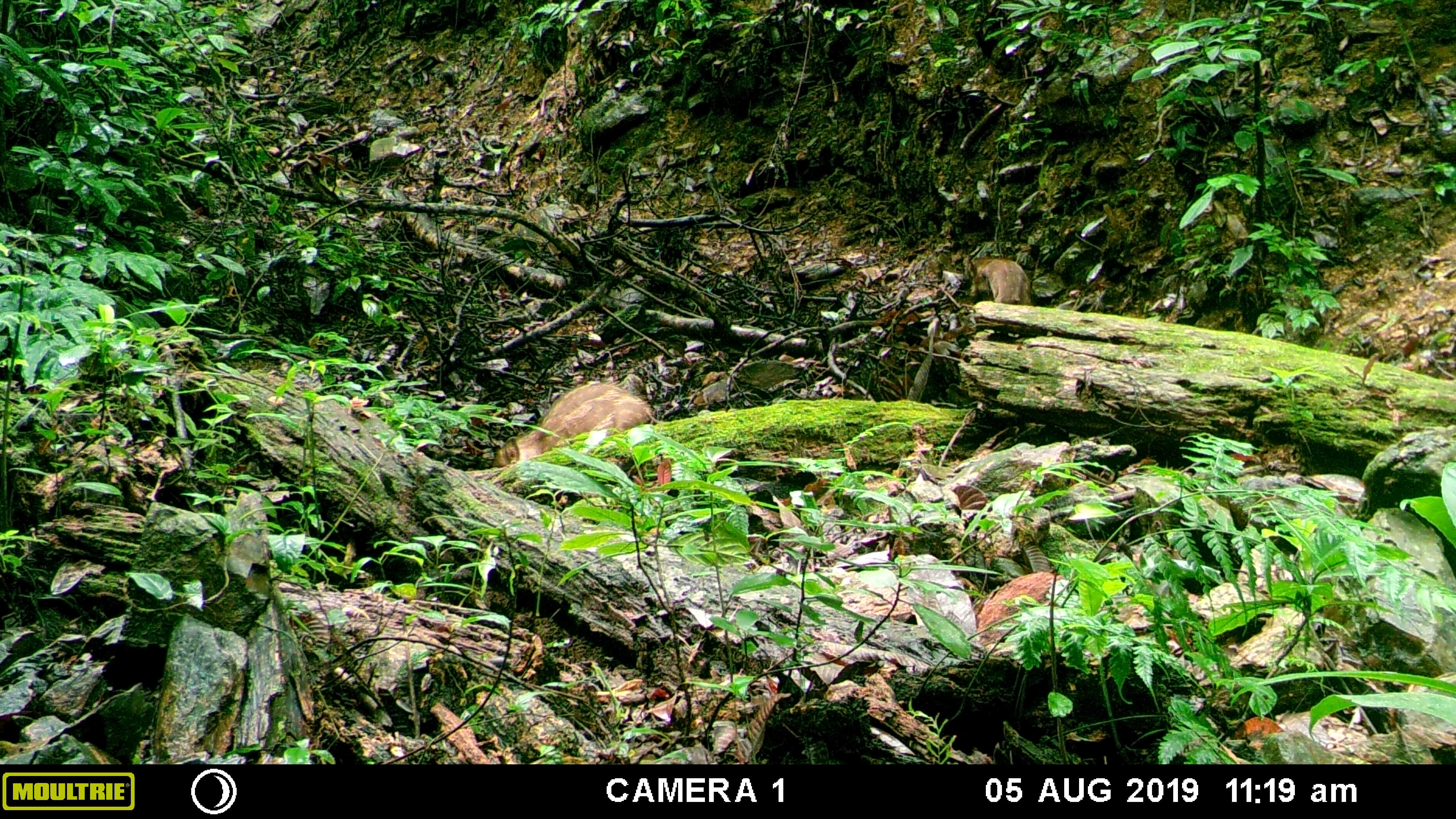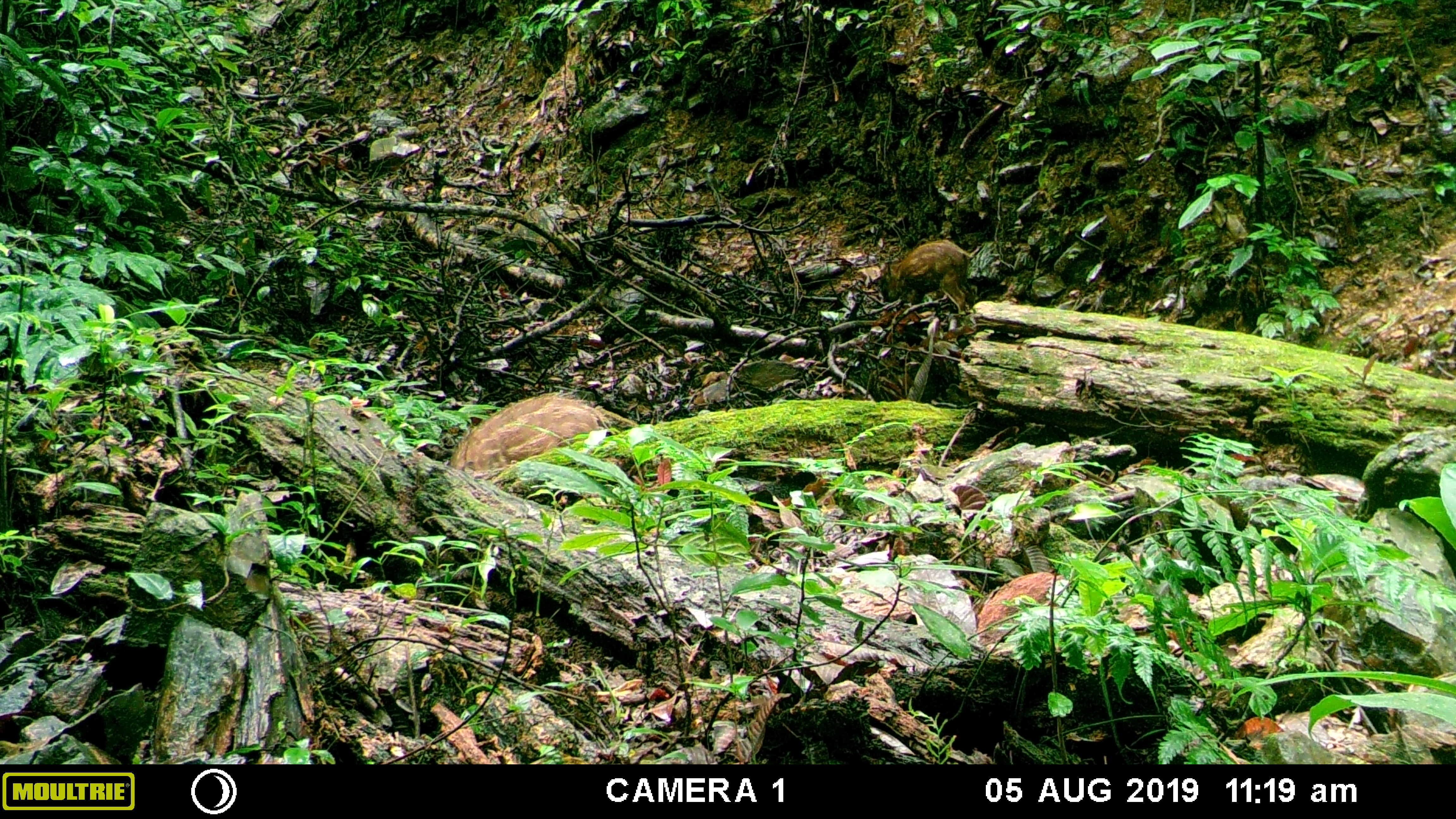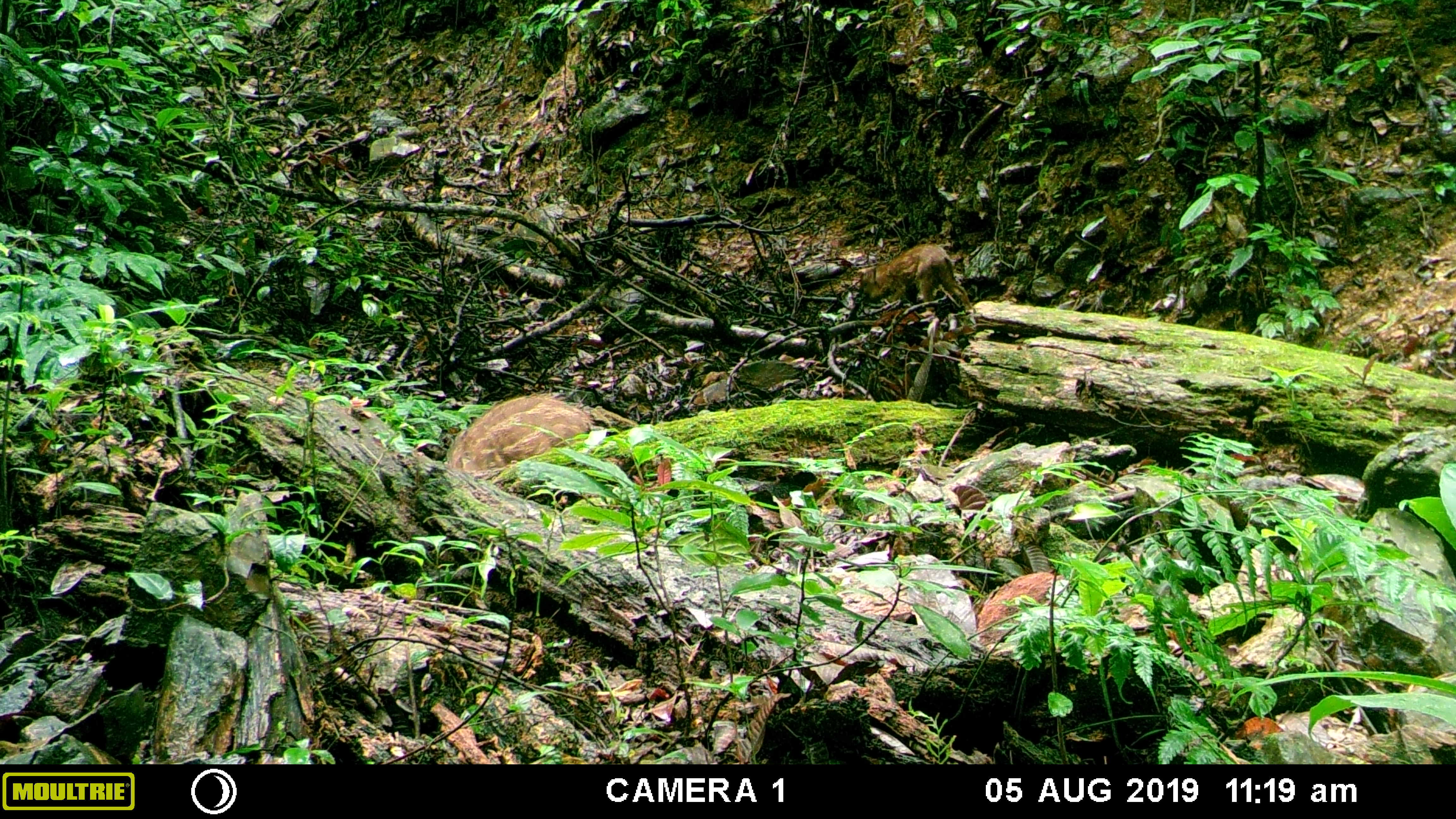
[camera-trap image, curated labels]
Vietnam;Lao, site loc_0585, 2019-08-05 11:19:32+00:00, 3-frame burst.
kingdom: Animalia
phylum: Chordata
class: Mammalia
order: Artiodactyla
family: Suidae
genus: Sus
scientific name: Sus scrofa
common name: eurasian wild pig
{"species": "eurasian wild pig (Sus scrofa)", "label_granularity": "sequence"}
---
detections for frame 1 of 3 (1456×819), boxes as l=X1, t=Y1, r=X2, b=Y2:
eurasian wild pig: l=493, t=381, r=663, b=467; l=969, t=256, r=1032, b=305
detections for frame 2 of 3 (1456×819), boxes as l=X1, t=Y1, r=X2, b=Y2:
eurasian wild pig: l=448, t=393, r=615, b=477; l=881, t=239, r=981, b=315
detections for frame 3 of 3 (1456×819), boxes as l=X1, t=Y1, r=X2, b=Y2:
eurasian wild pig: l=445, t=395, r=594, b=474; l=857, t=243, r=974, b=316